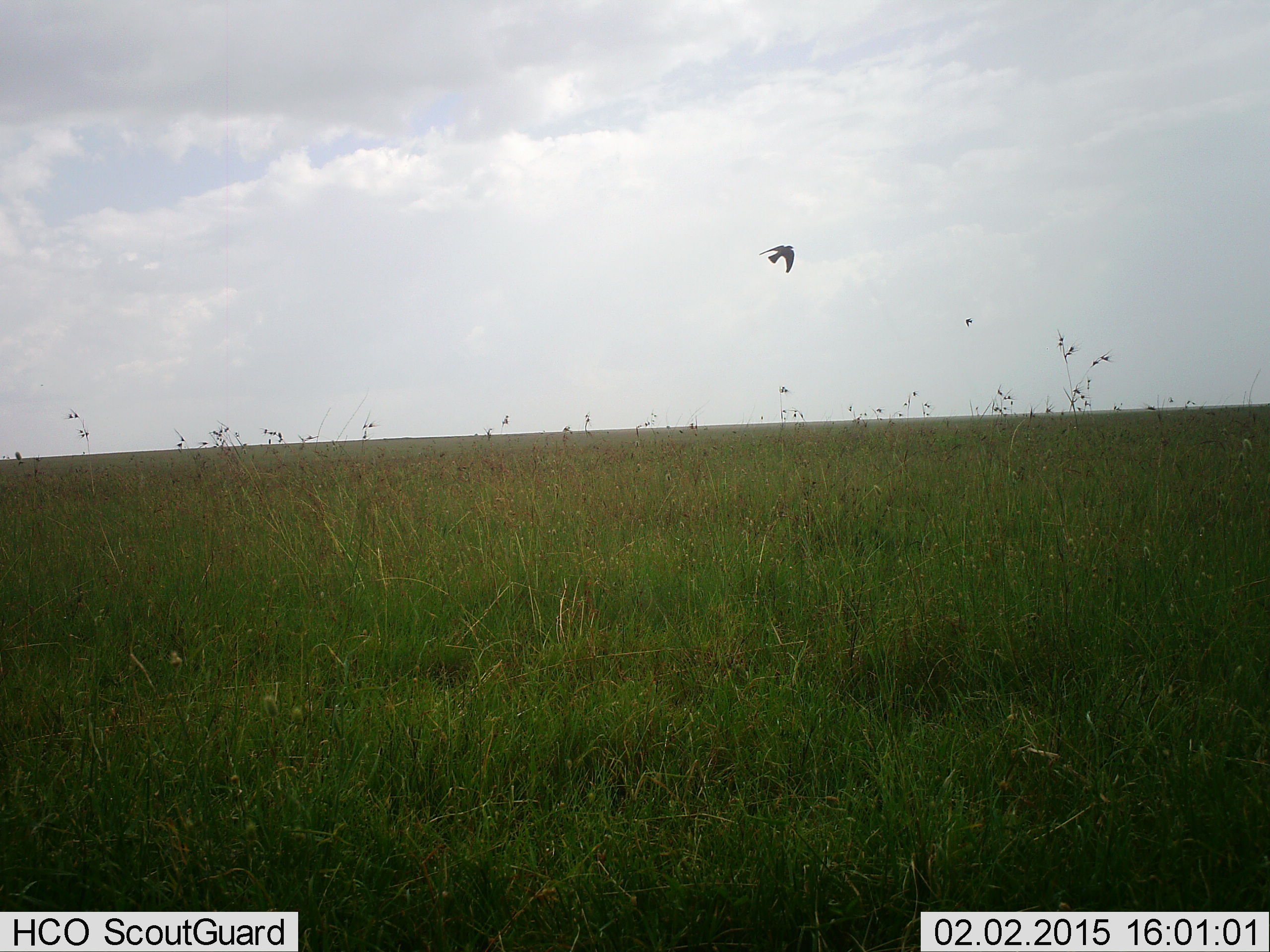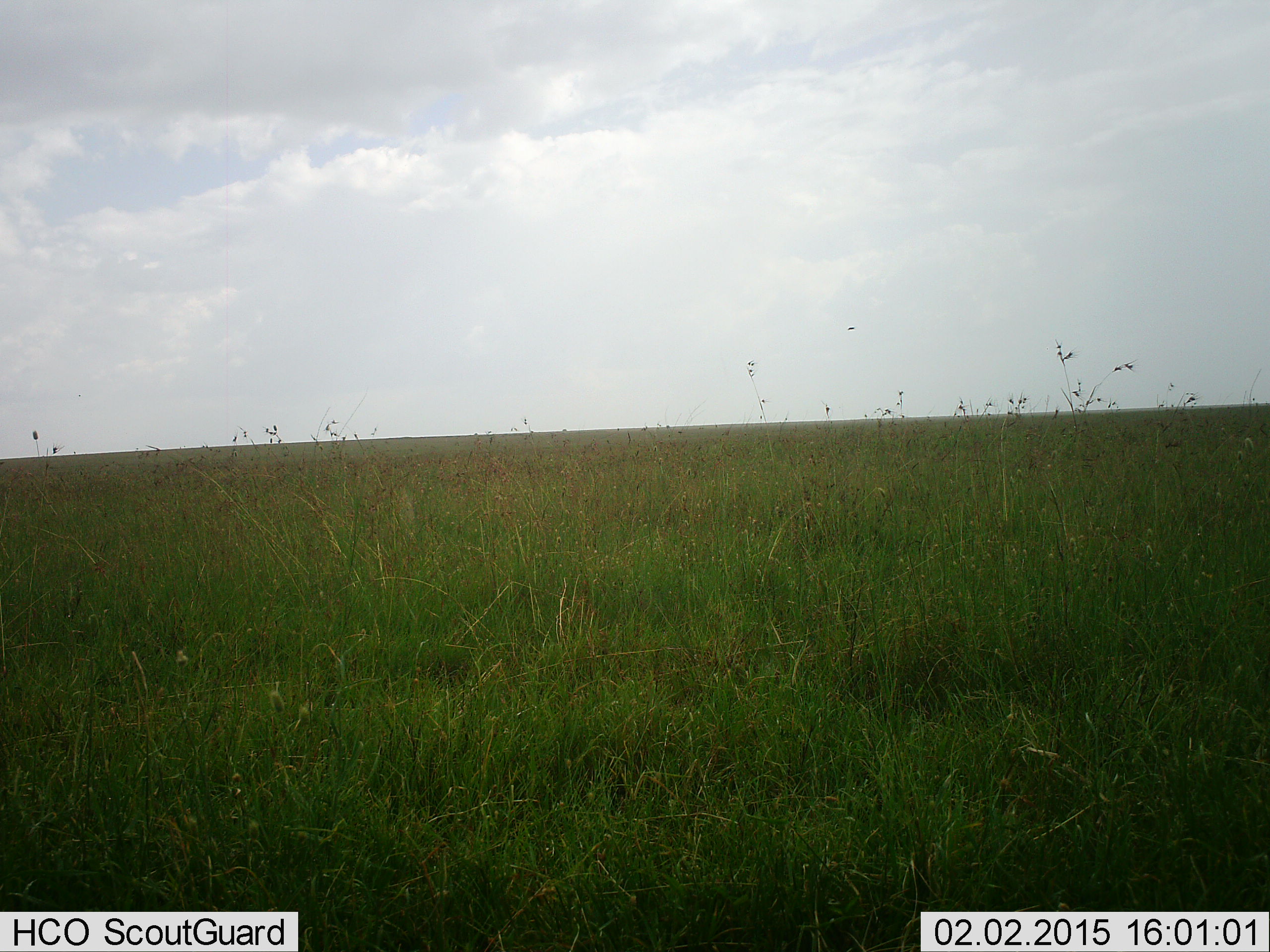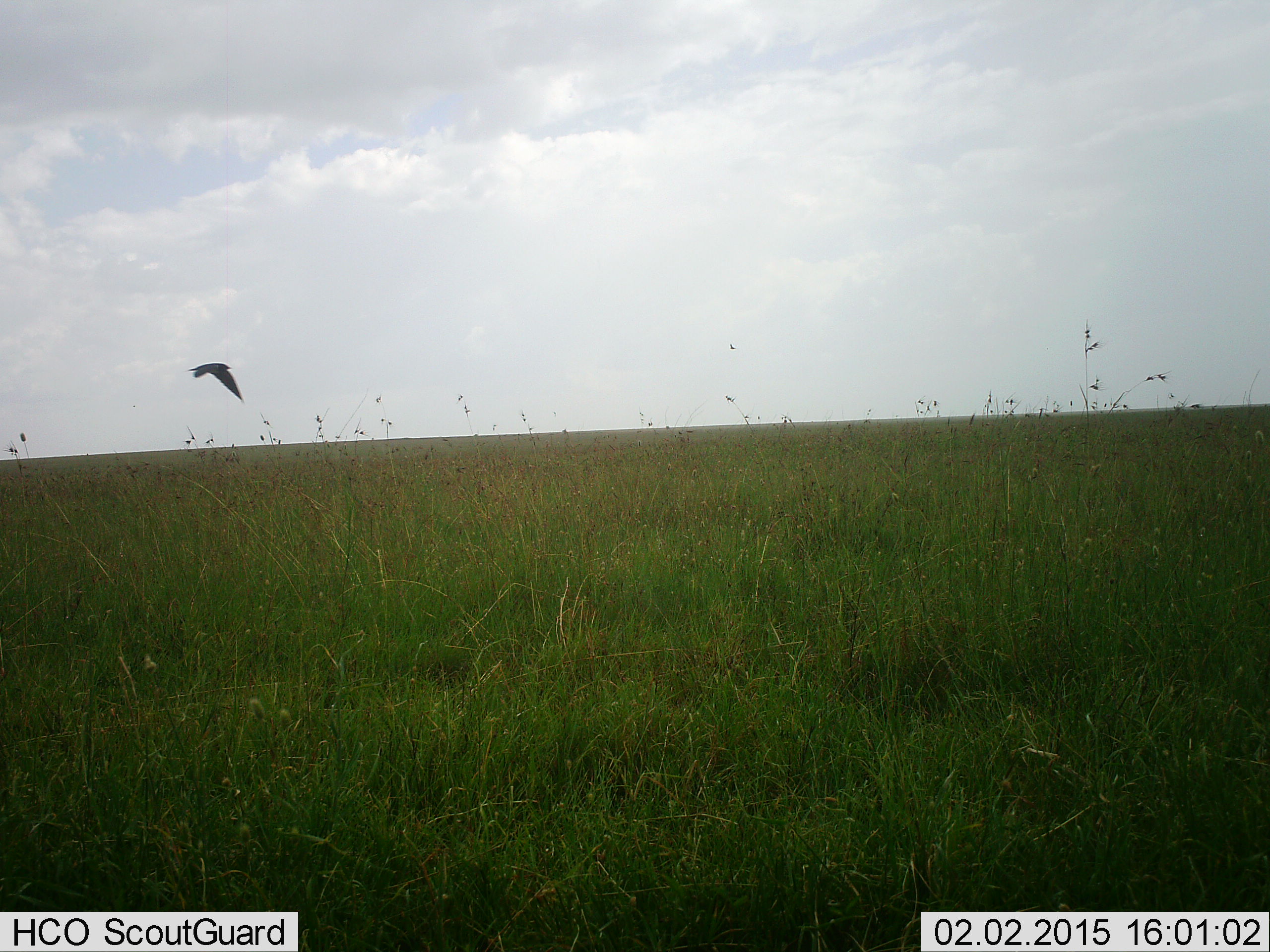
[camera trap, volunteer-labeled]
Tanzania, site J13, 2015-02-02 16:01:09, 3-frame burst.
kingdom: Animalia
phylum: Chordata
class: Aves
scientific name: Aves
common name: bird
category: otherbird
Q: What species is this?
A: Otherbird (bird) (Aves).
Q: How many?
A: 1.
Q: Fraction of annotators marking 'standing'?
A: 0%.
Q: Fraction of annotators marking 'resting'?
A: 0%.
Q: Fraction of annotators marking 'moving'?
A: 100%.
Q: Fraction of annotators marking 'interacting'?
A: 0%.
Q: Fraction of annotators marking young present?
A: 0%.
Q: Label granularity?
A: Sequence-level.